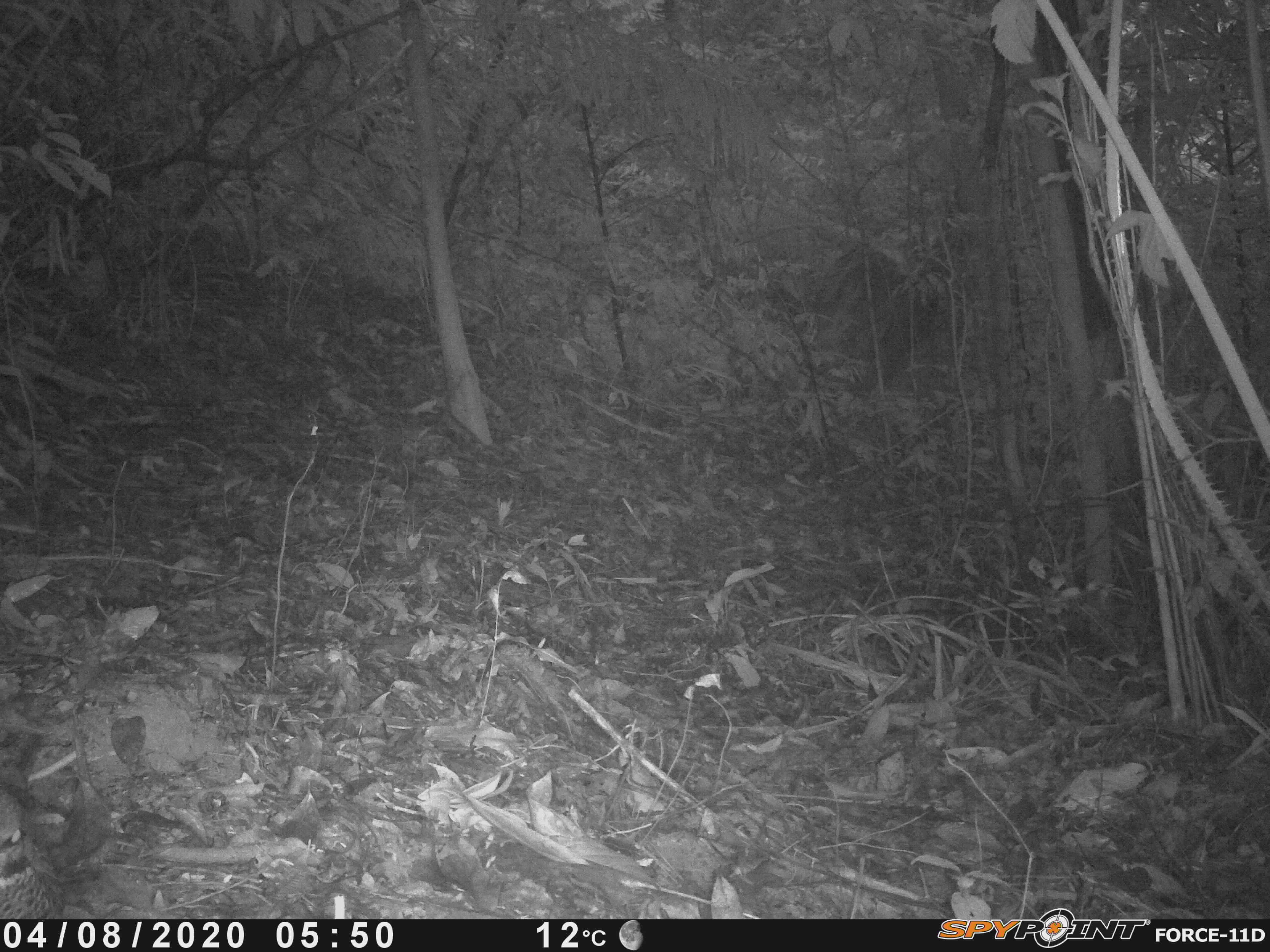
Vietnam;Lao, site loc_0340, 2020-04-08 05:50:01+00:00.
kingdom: Animalia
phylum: Chordata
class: Aves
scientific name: Aves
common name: bird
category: unidentified bird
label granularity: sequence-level